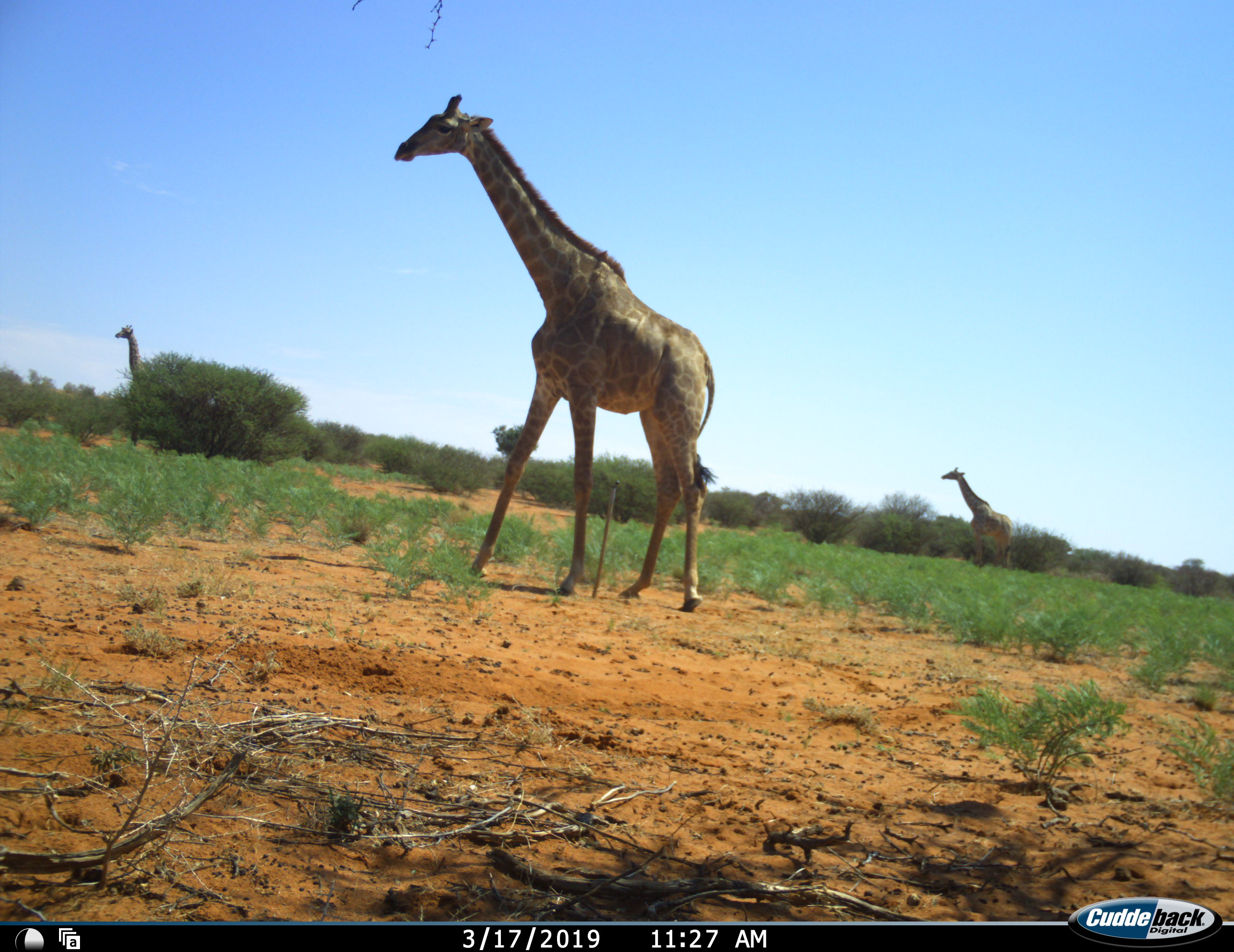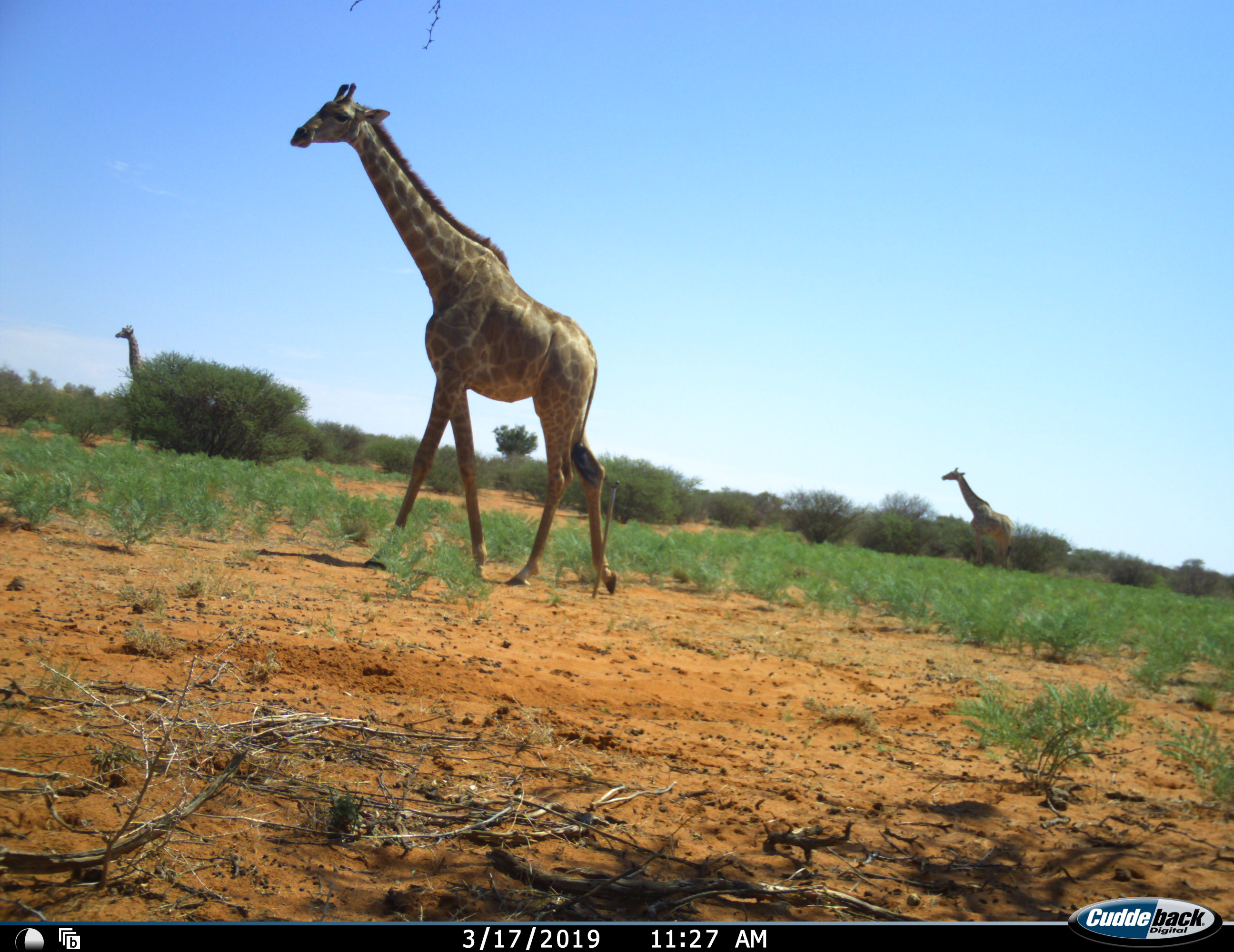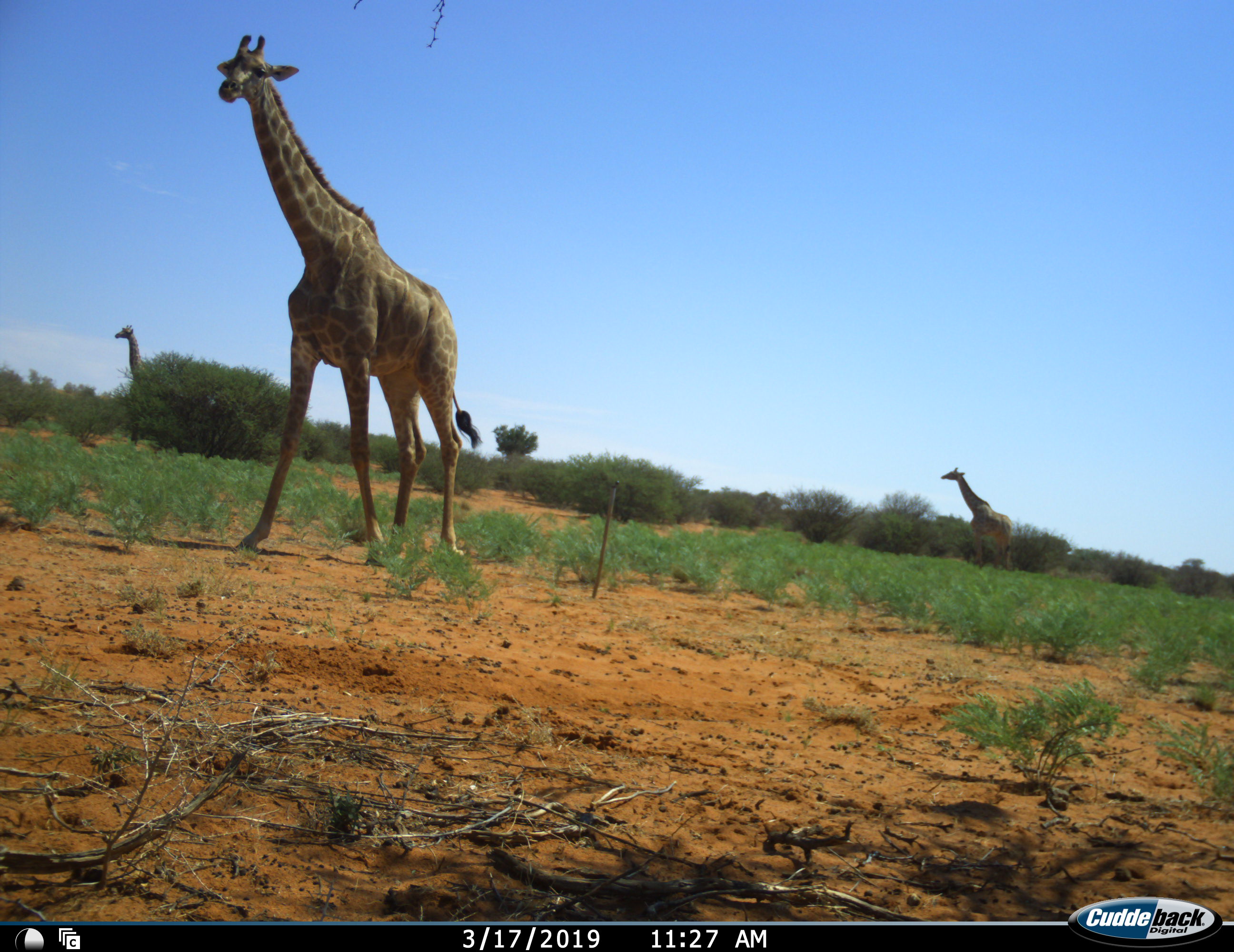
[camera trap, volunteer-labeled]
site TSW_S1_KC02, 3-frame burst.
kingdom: Animalia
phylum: Chordata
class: Mammalia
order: Artiodactyla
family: Giraffidae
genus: Giraffa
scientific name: Giraffa camelopardalis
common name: giraffe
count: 3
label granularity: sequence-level